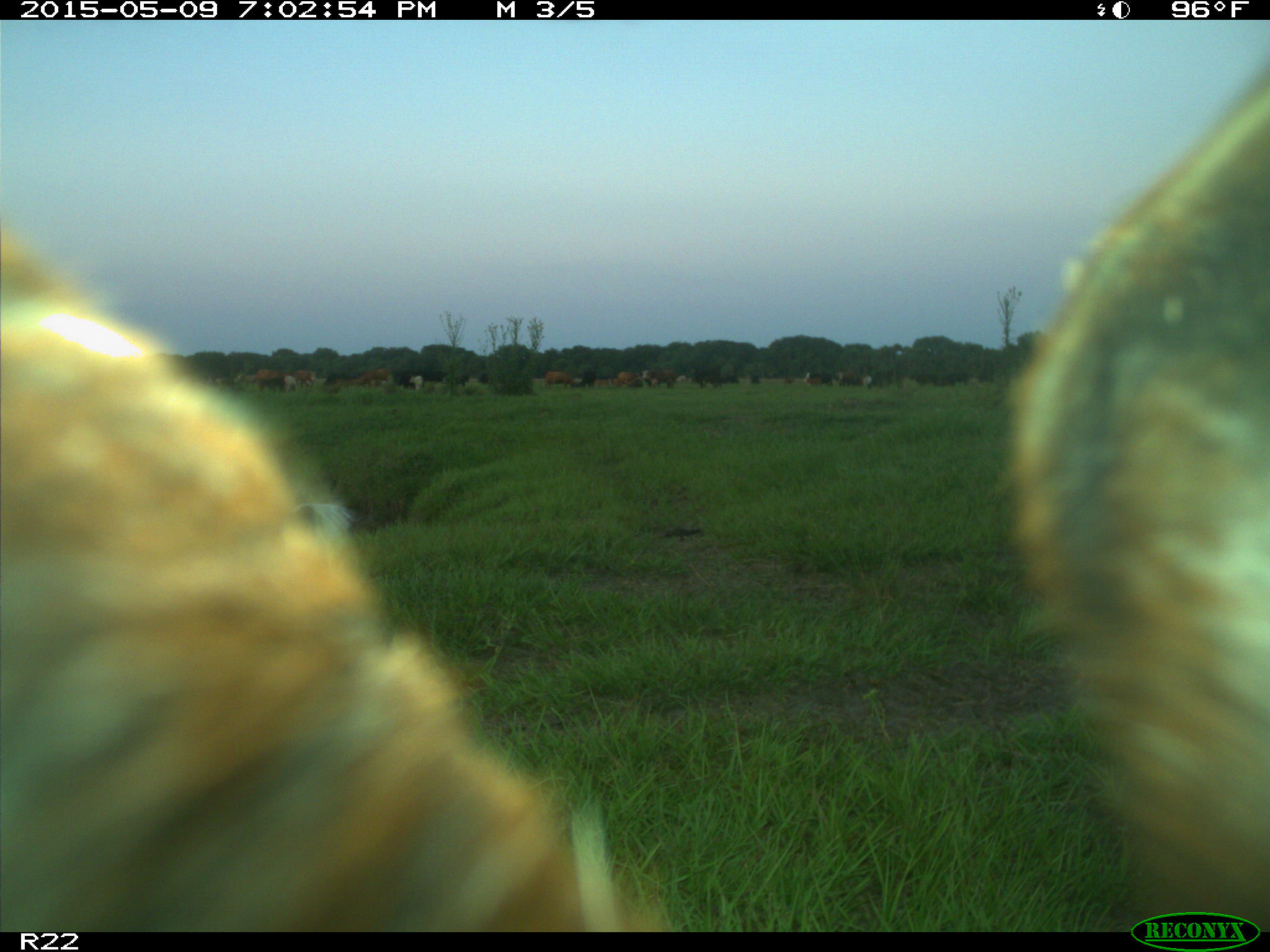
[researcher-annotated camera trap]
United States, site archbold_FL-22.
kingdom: Animalia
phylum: Chordata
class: Mammalia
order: Artiodactyla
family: Bovidae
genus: Bos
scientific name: Bos taurus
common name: domestic cow